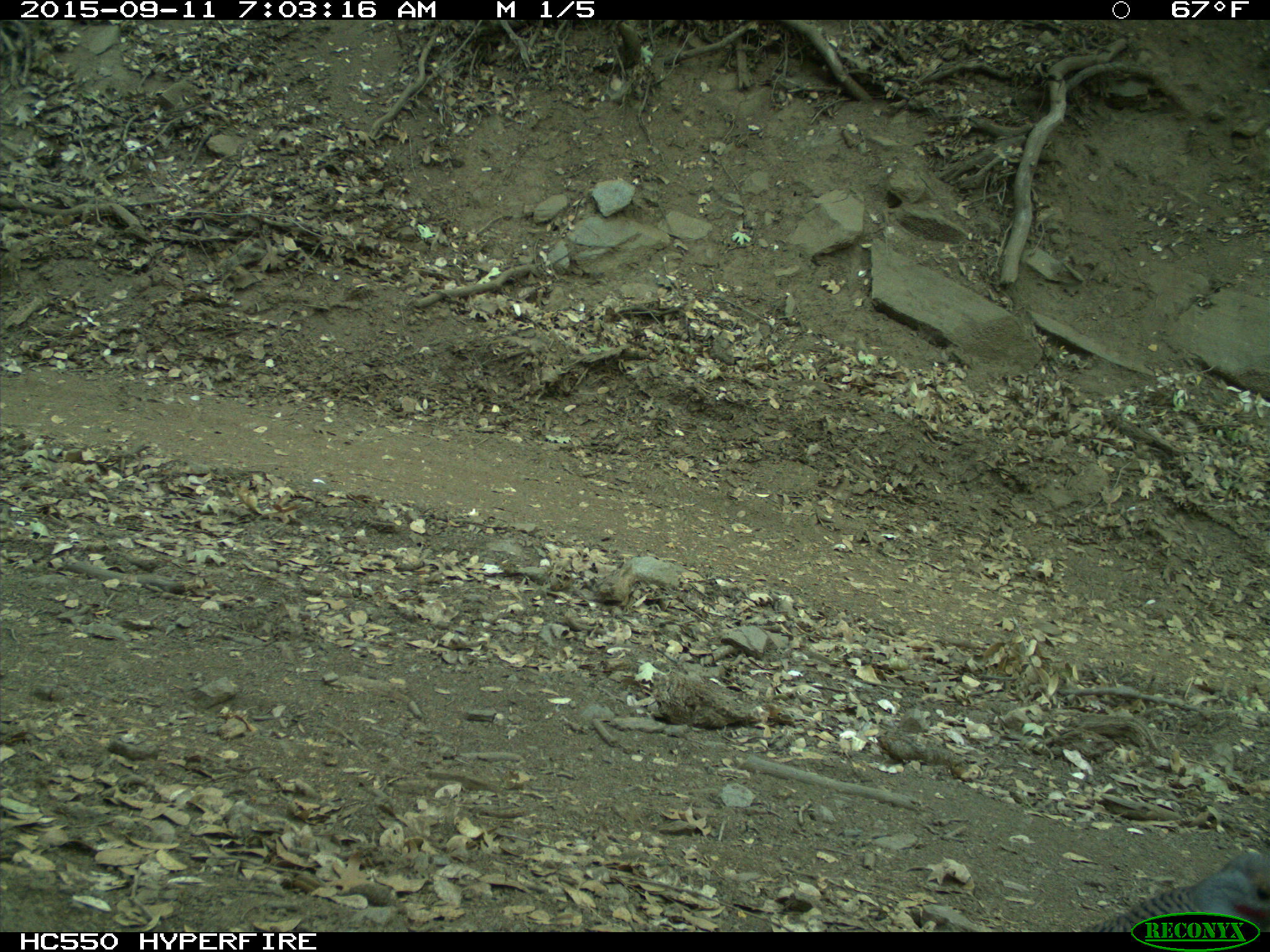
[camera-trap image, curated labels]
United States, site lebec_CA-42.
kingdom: Animalia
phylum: Chordata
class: Aves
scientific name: Aves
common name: birds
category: unidentified bird